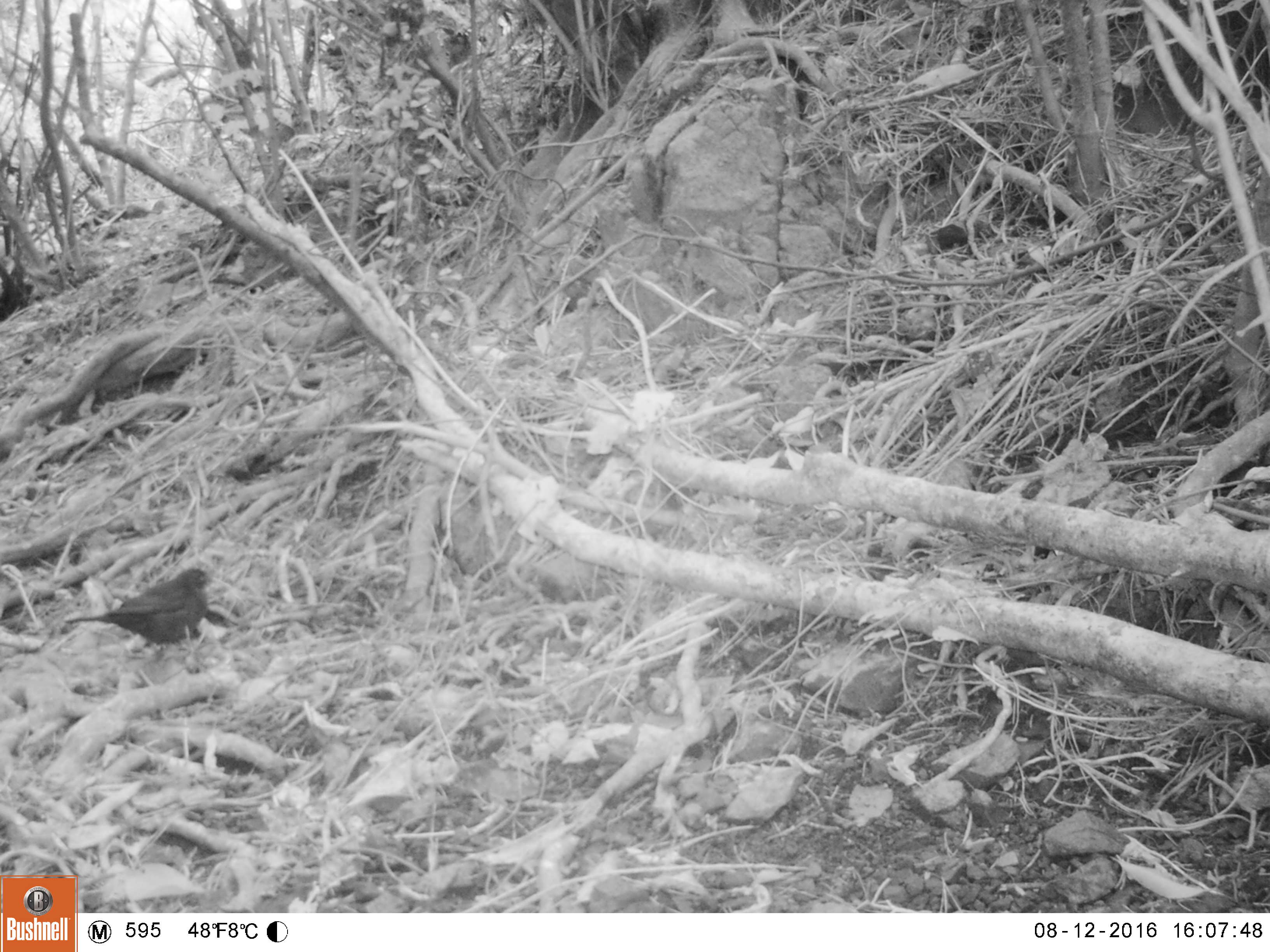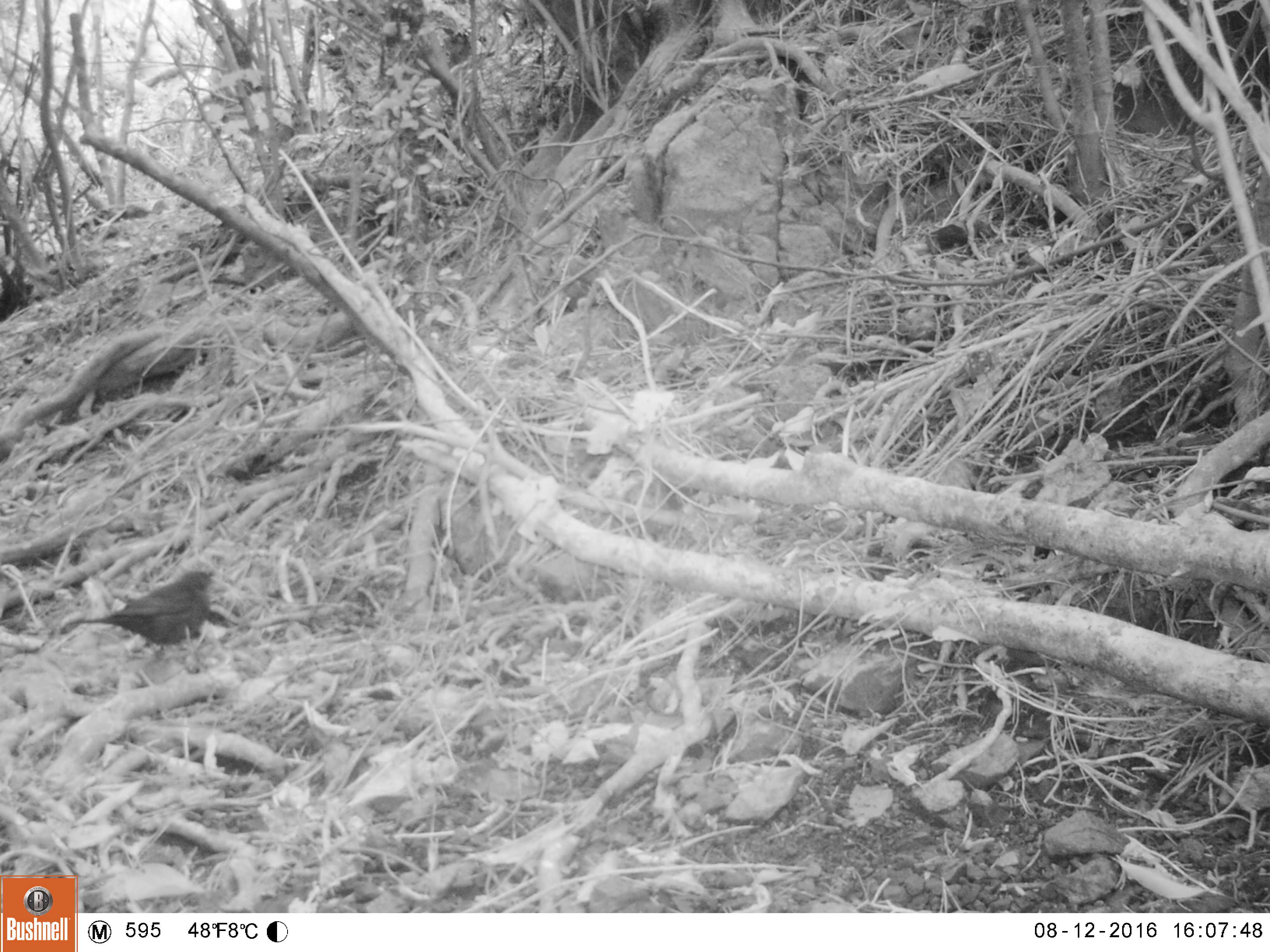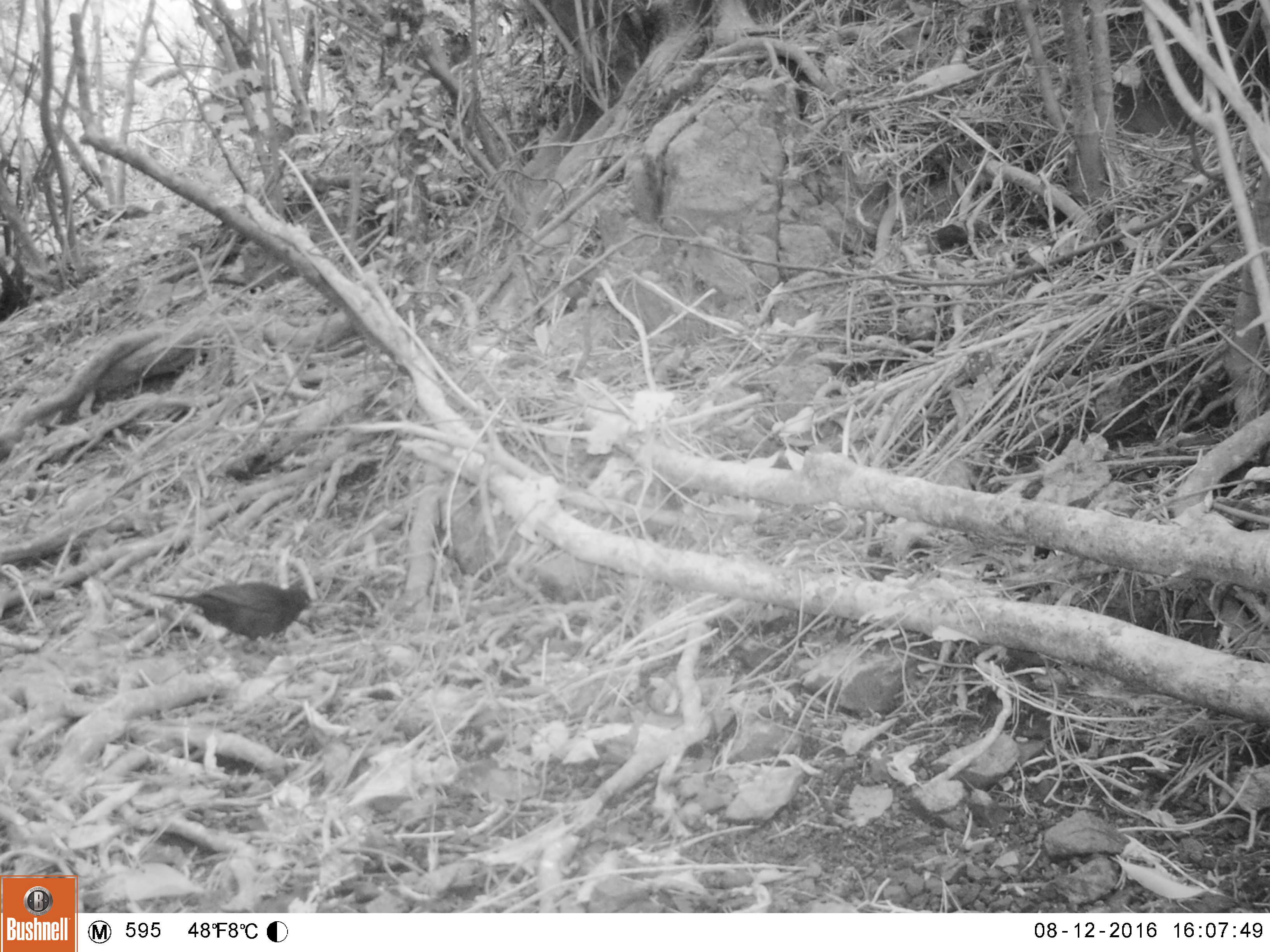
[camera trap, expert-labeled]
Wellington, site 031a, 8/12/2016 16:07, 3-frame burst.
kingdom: Animalia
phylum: Chordata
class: Aves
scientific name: Aves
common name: bird